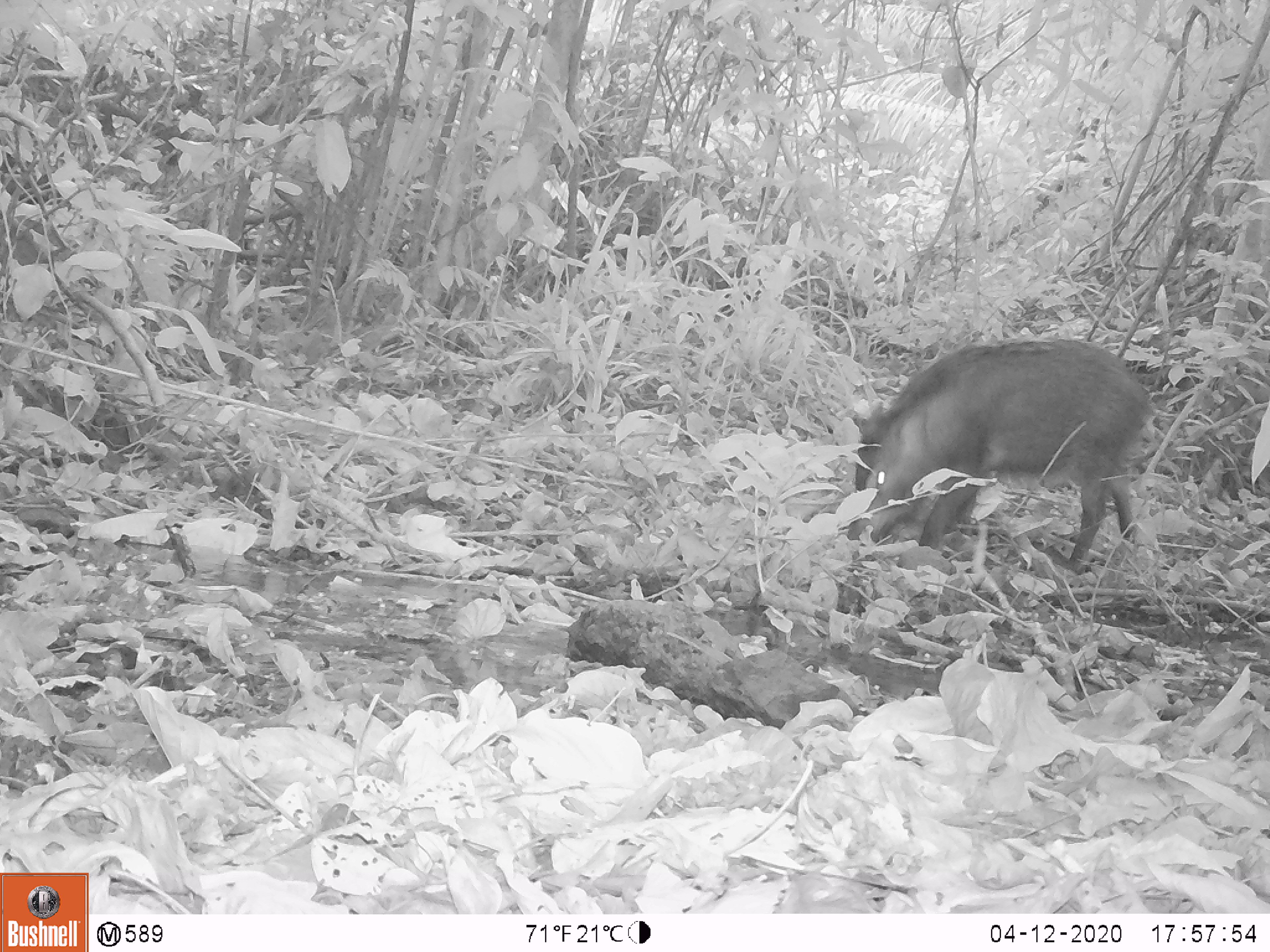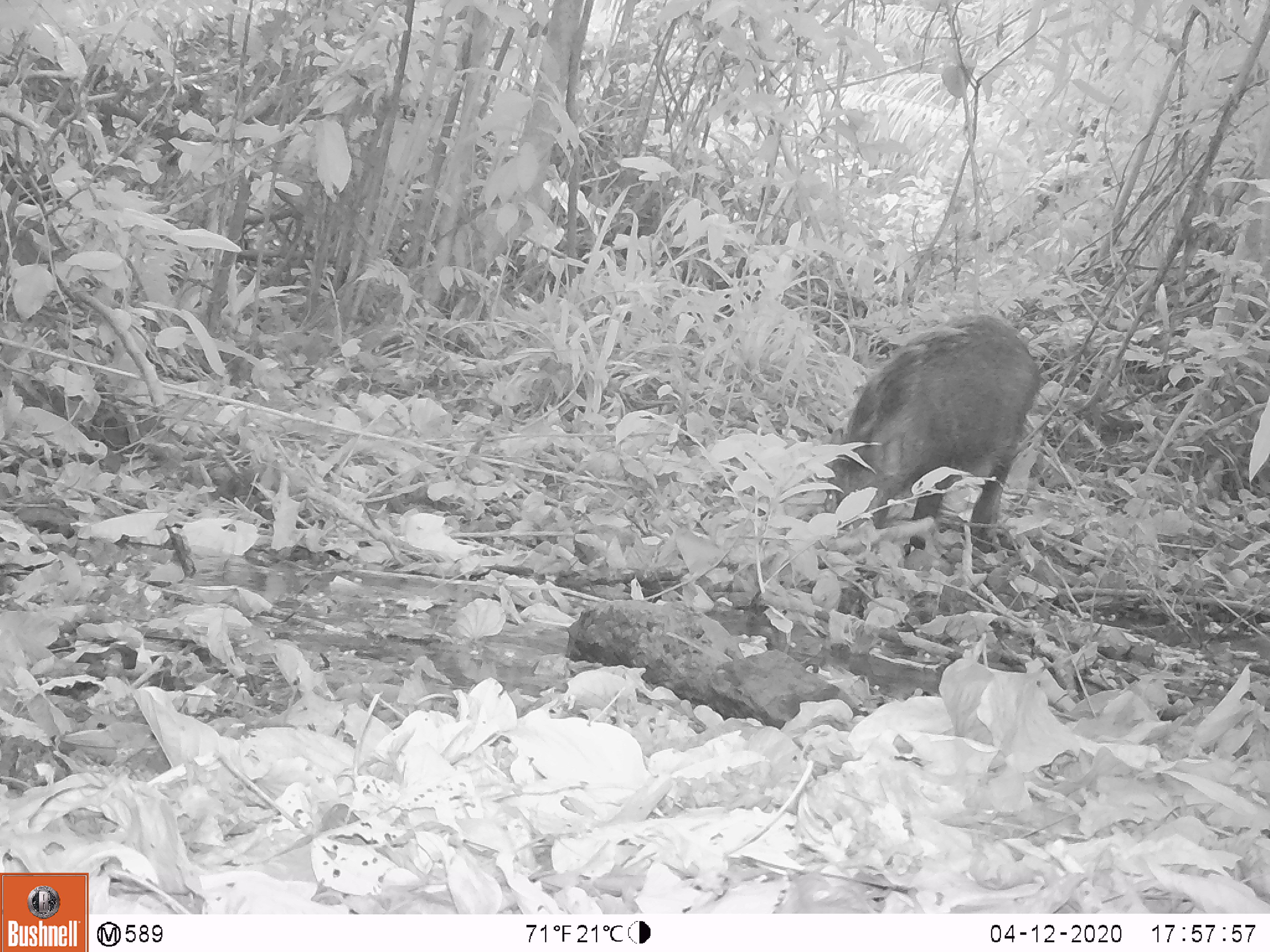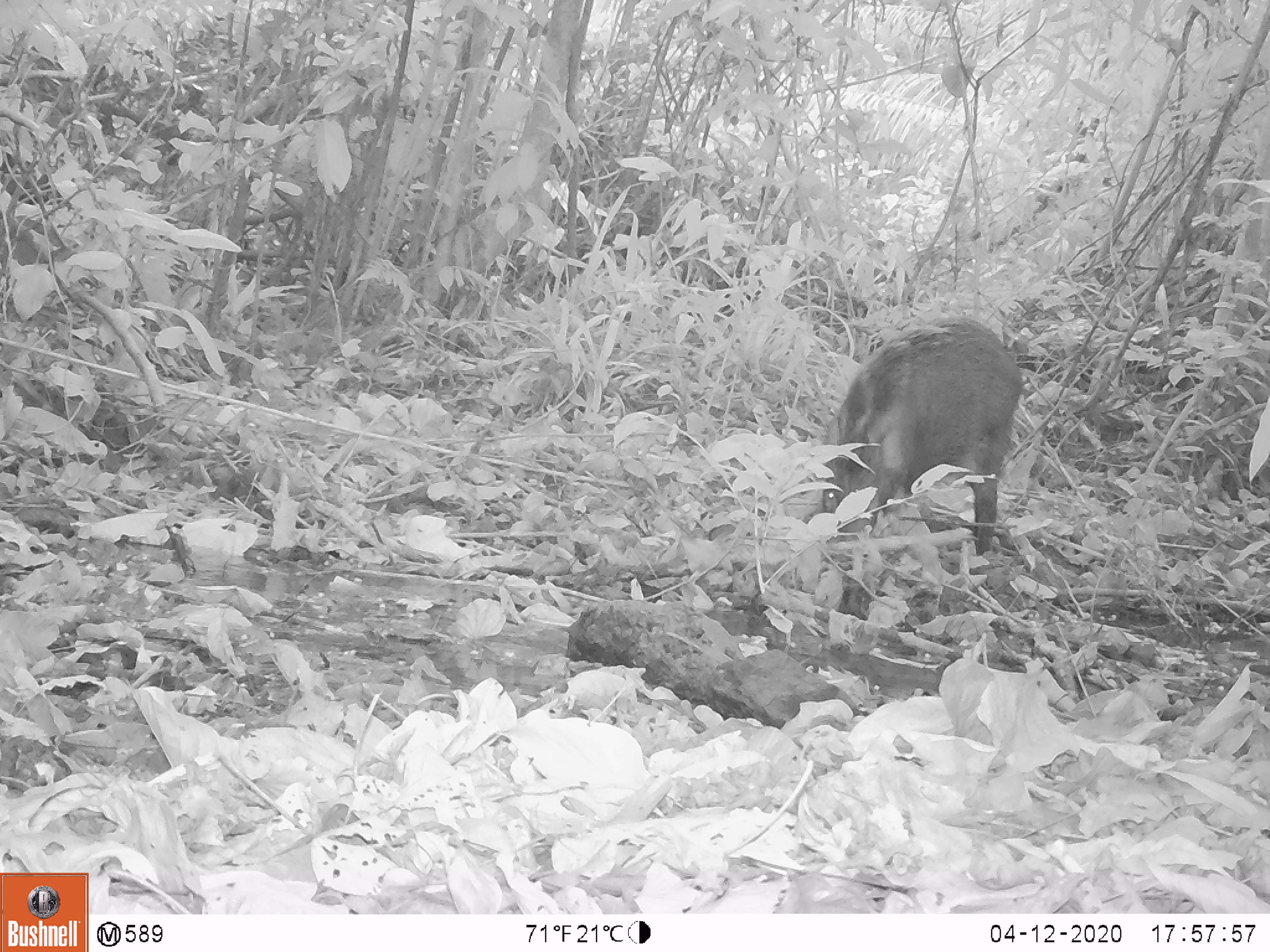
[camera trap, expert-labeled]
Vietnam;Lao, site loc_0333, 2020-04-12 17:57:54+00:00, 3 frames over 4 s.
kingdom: Animalia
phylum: Chordata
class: Mammalia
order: Artiodactyla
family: Suidae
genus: Sus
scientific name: Sus scrofa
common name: eurasian wild pig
Eurasian wild pig (Sus scrofa). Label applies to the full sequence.